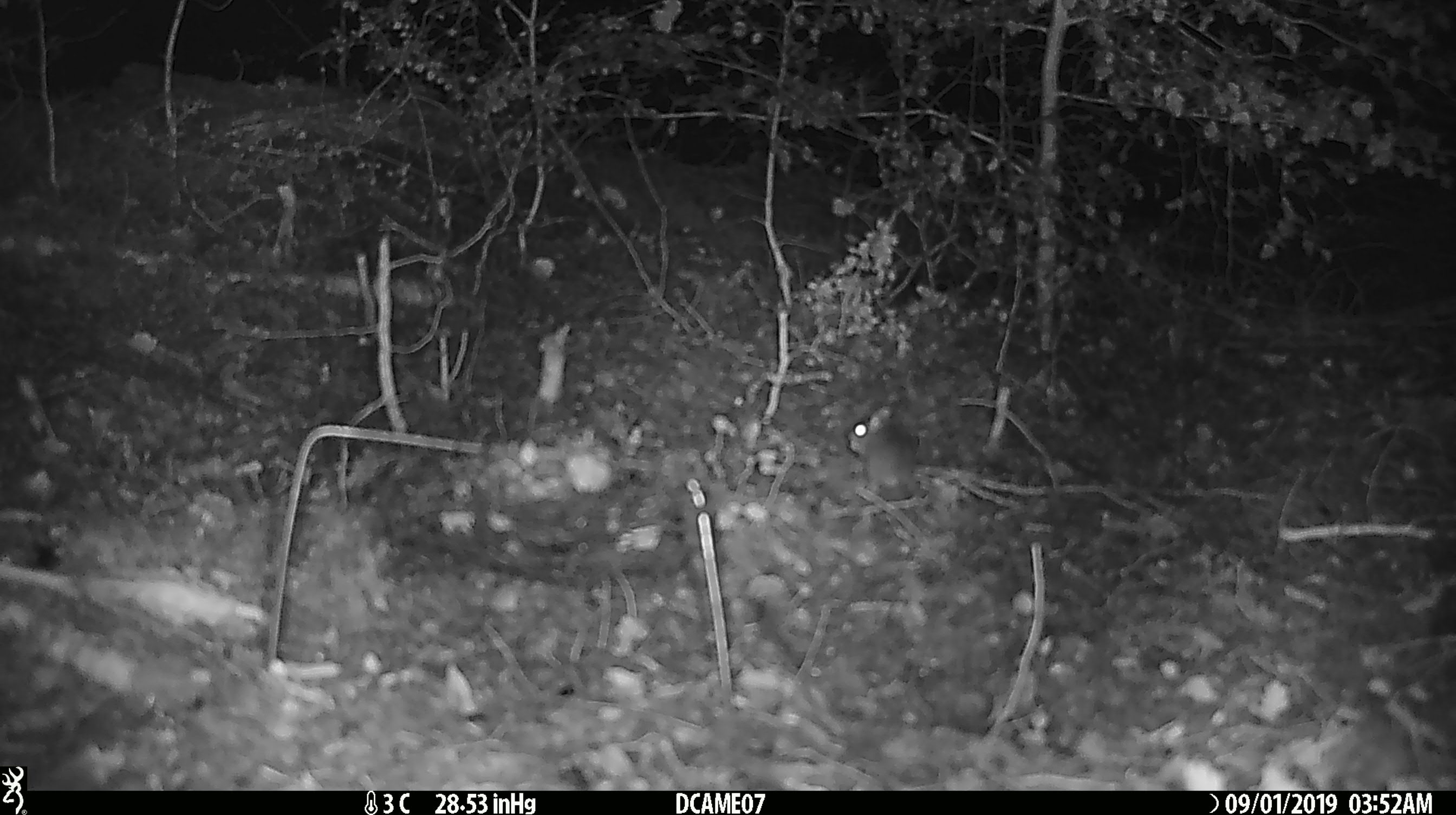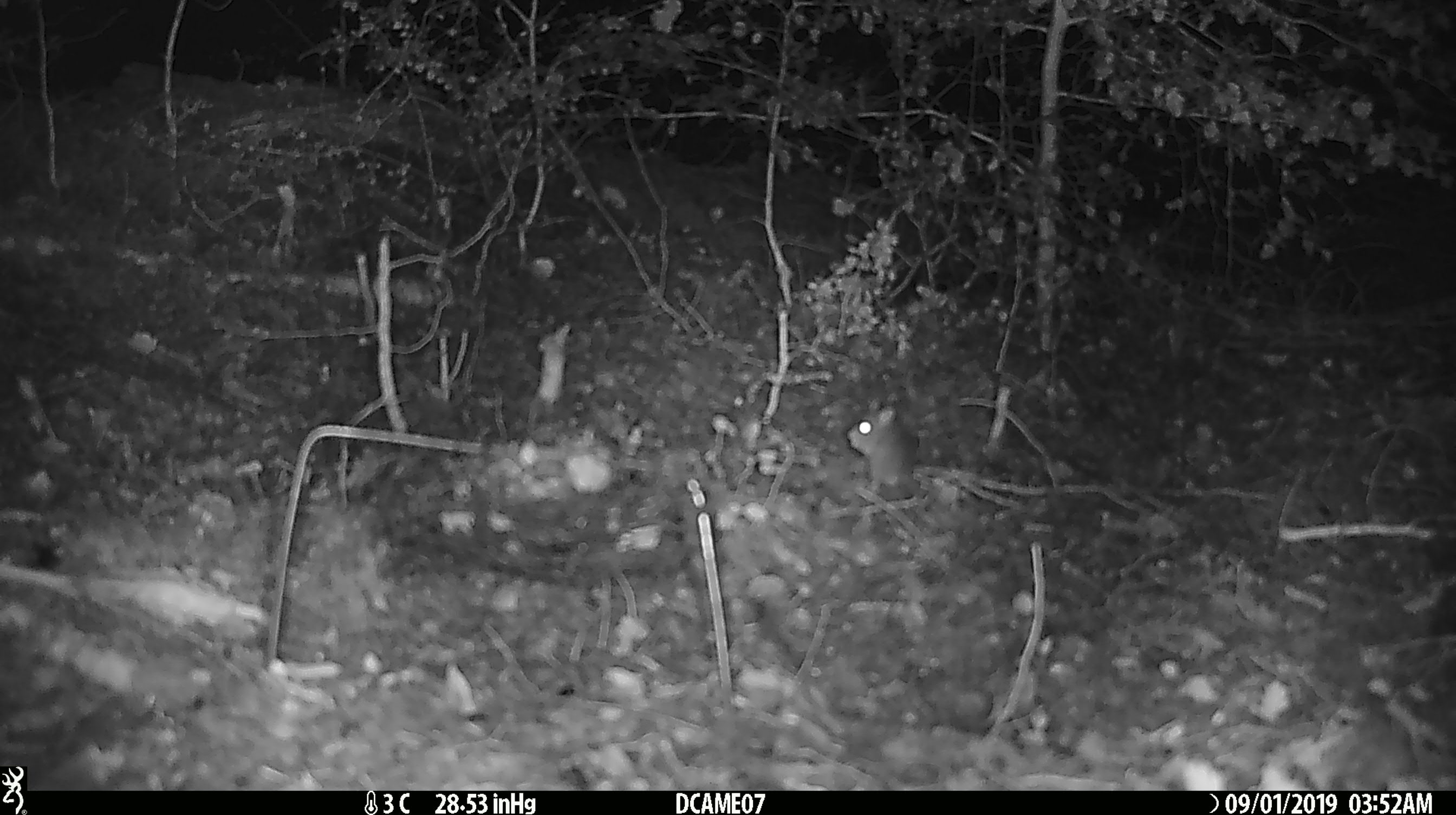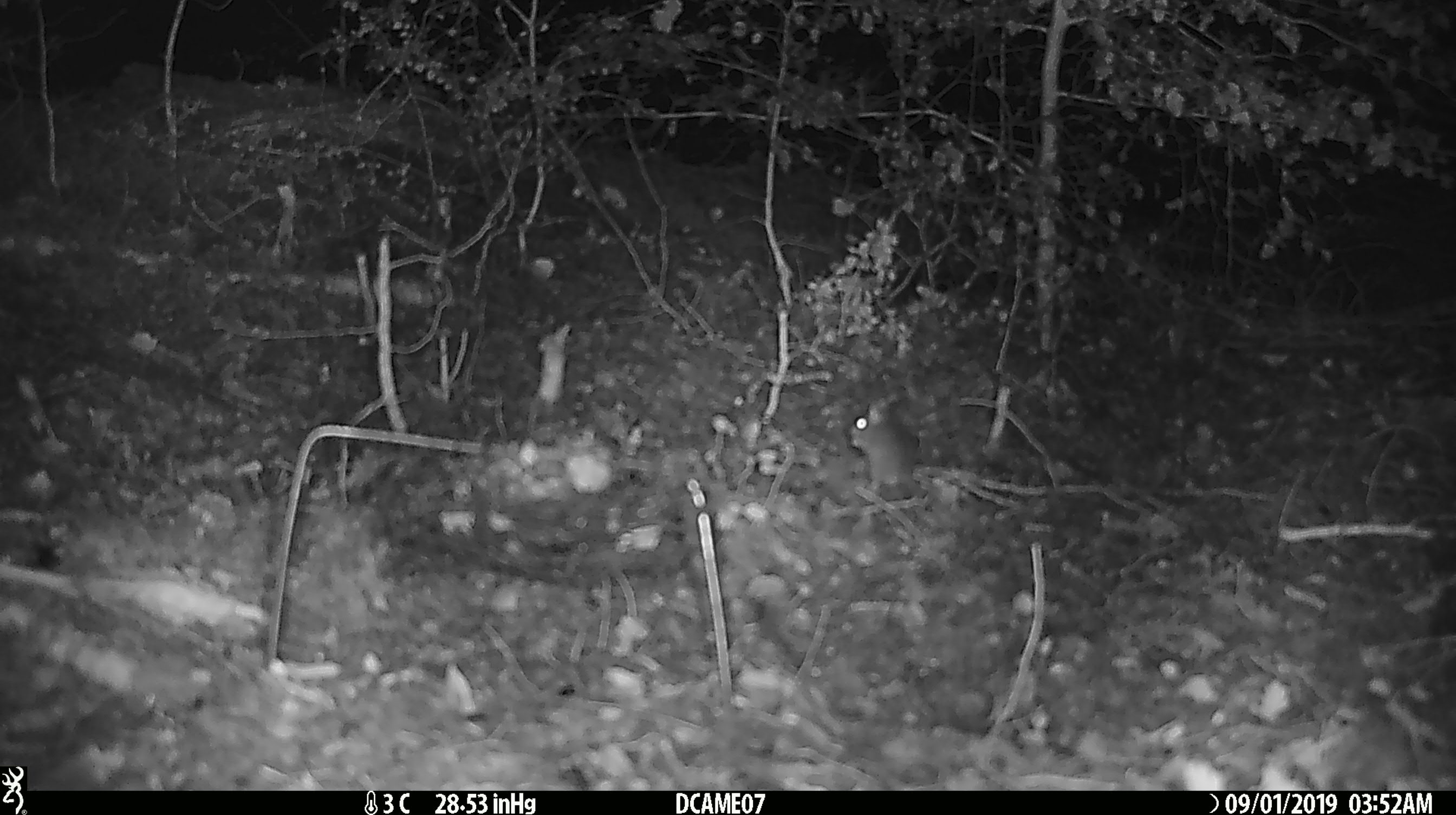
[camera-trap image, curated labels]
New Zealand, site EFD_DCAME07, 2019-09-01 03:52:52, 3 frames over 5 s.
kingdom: Animalia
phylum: Chordata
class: Mammalia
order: Rodentia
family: Muridae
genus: Mus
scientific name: Mus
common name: mouse